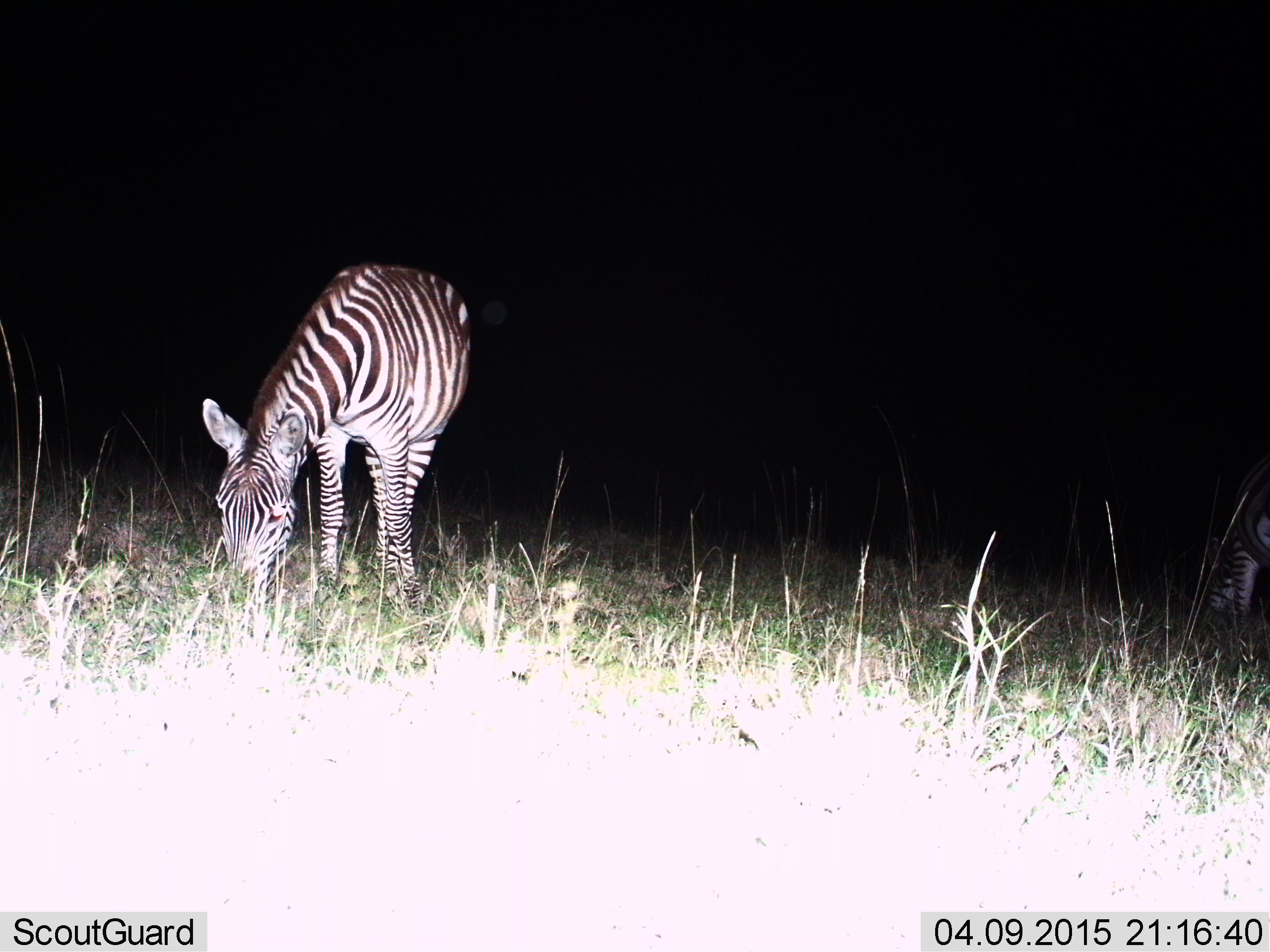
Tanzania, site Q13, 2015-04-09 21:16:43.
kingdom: Animalia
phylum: Chordata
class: Mammalia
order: Perissodactyla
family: Equidae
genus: Equus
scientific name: Equus quagga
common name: plains zebra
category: zebra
Zebra (plains zebra) (Equus quagga), count 2. Behavior (volunteer vote fractions): standing 0%, resting 0%, moving 0%, interacting 0%. Young present (vote fraction): 0%. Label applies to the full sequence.